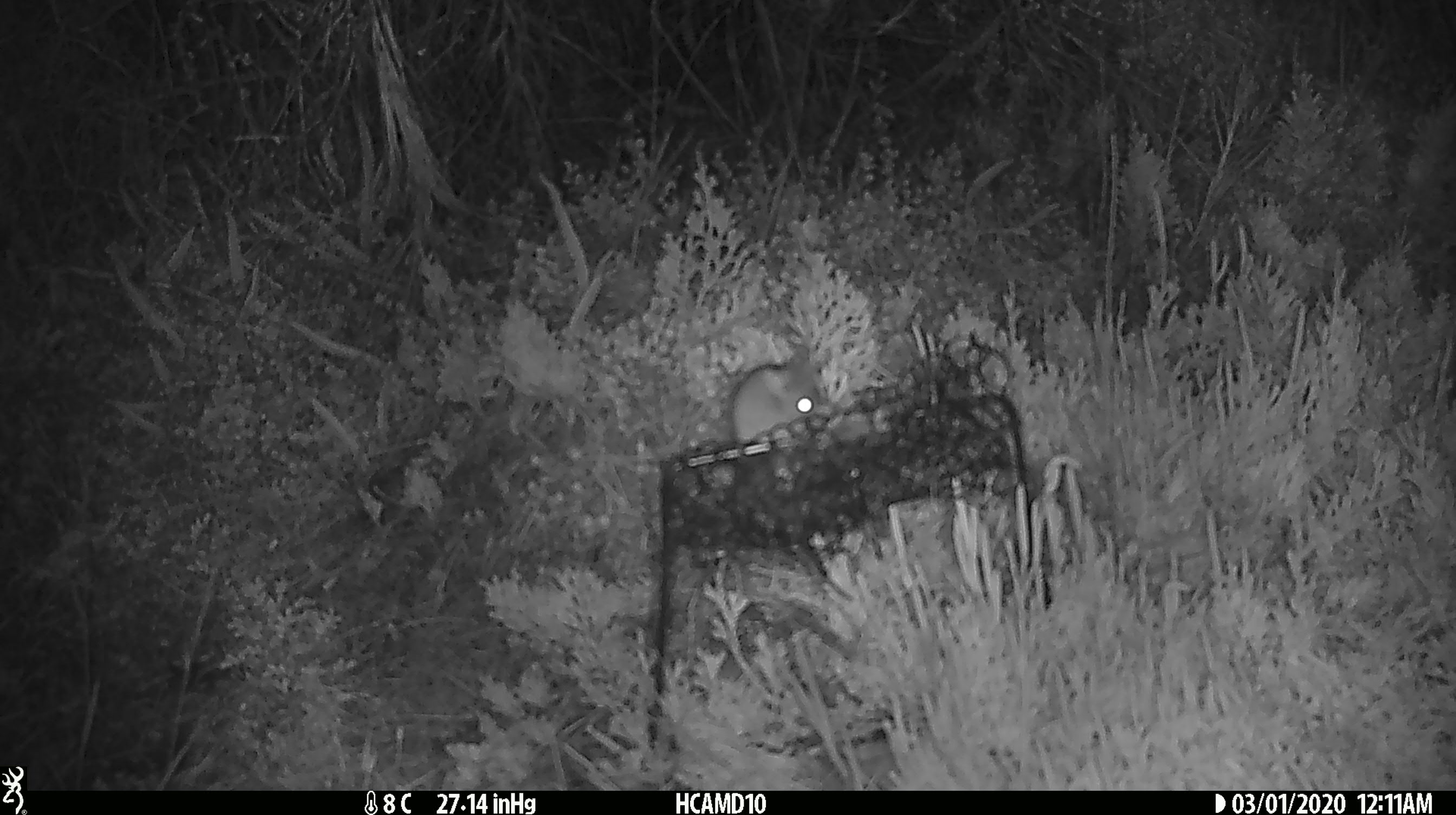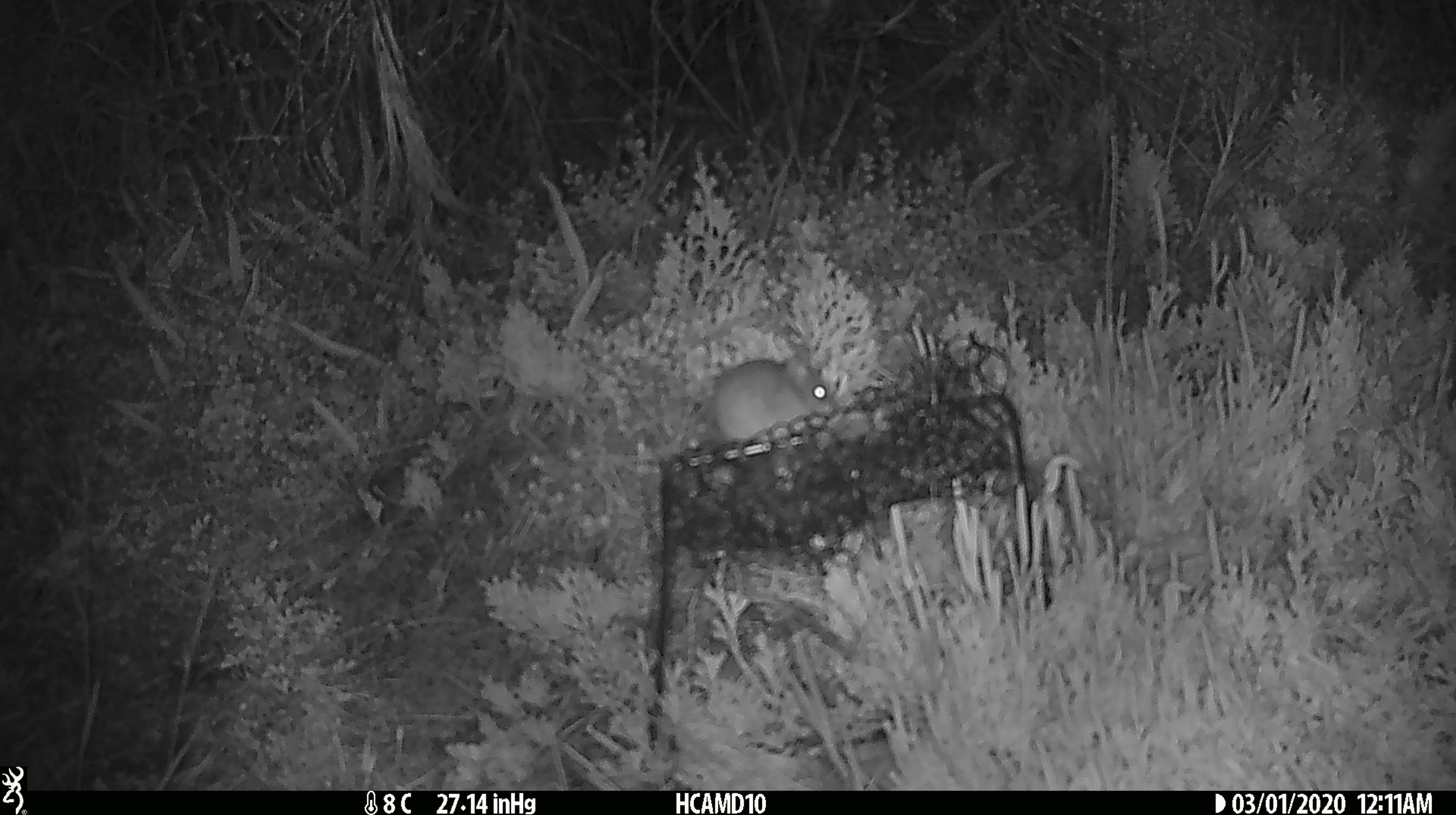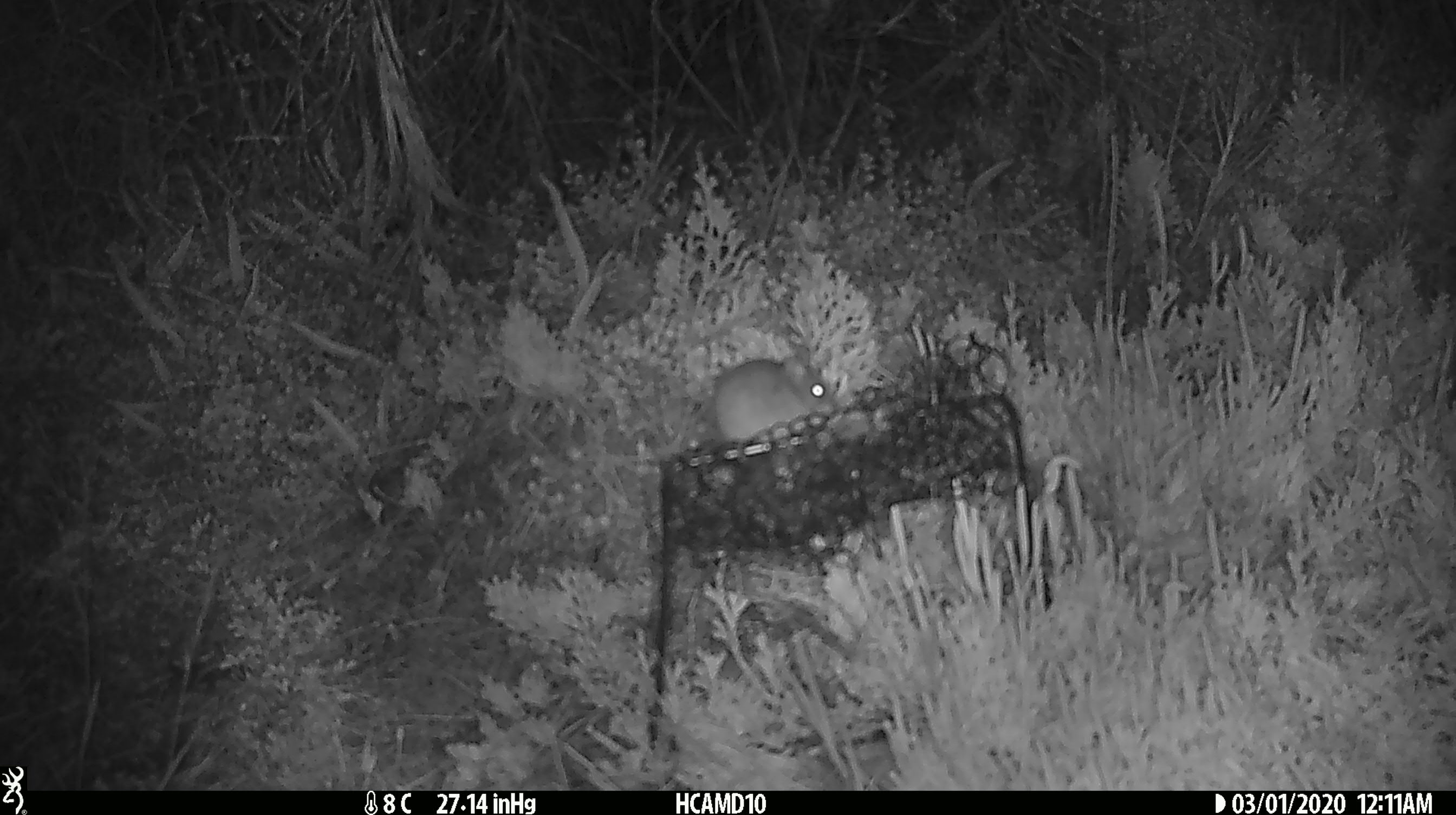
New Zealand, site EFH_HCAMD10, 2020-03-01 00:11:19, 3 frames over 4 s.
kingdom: Animalia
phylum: Chordata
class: Mammalia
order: Rodentia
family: Muridae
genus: Mus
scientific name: Mus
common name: mouse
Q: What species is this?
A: Mouse (Mus).